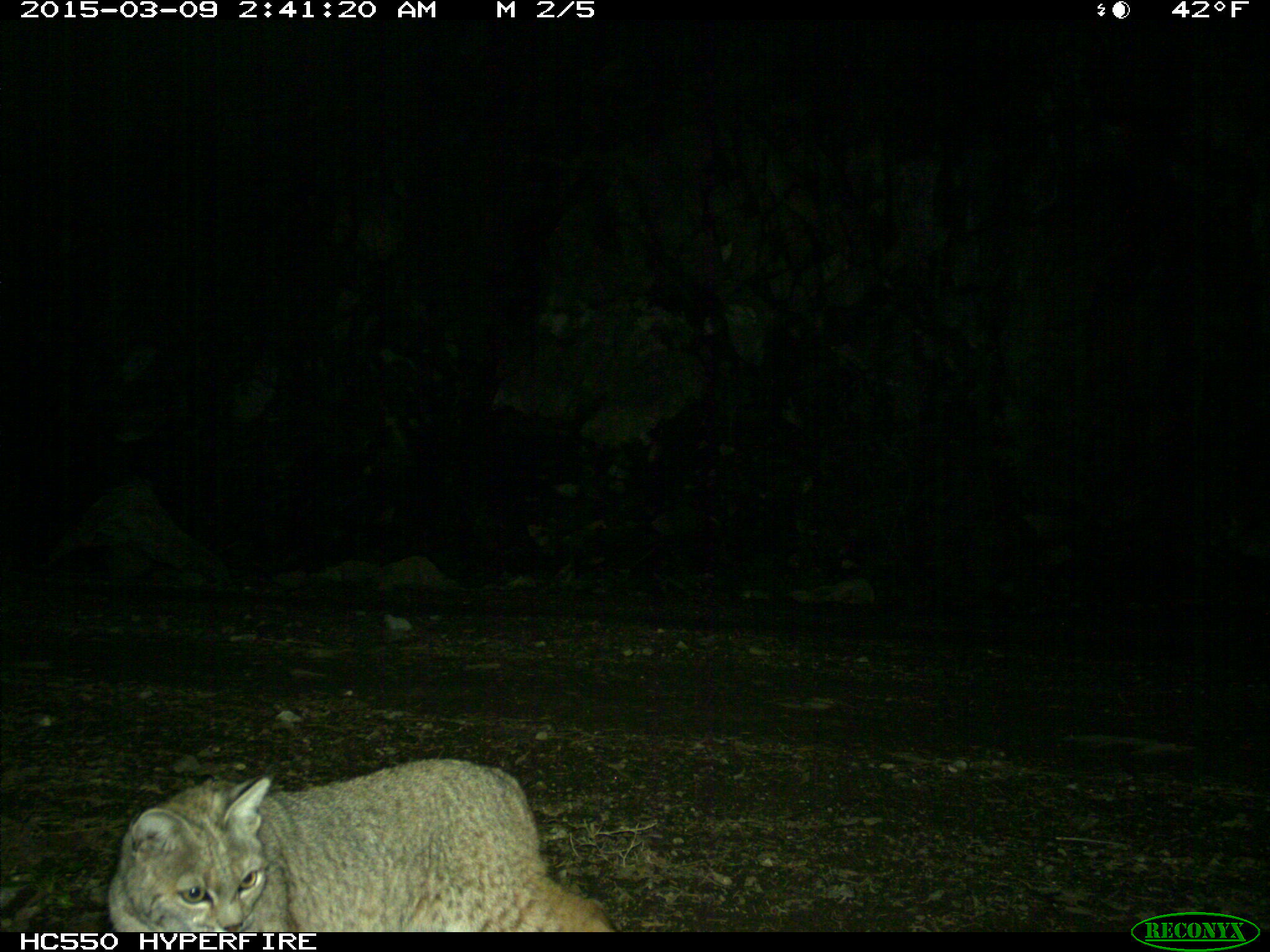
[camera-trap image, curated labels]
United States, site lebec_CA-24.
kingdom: Animalia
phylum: Chordata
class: Mammalia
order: Carnivora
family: Felidae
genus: Lynx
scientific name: Lynx rufus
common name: bobcat